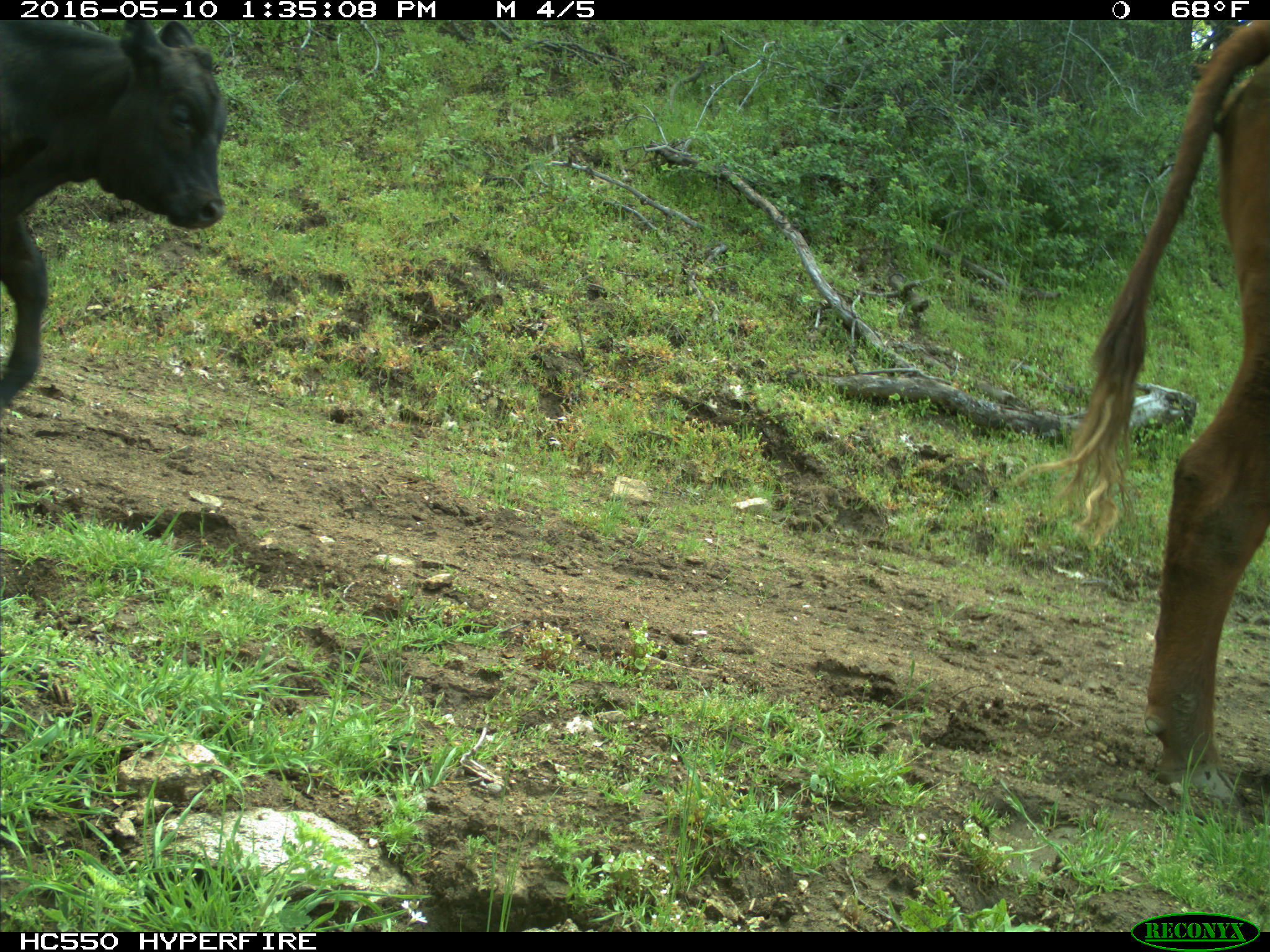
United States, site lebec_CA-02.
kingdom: Animalia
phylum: Chordata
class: Mammalia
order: Artiodactyla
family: Bovidae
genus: Bos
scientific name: Bos taurus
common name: domestic cow